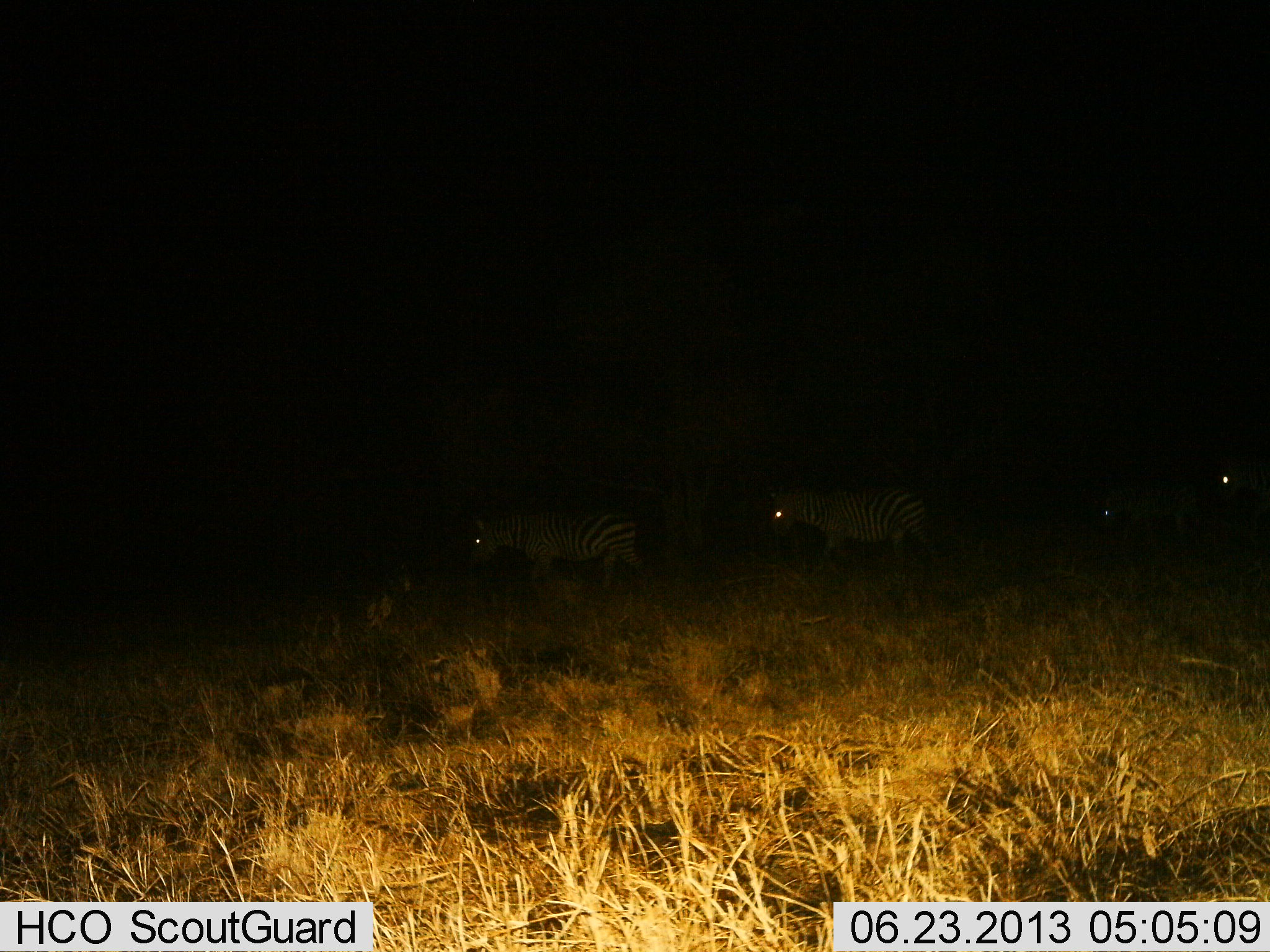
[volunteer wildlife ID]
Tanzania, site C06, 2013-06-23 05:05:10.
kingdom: Animalia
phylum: Chordata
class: Mammalia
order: Perissodactyla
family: Equidae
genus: Equus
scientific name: Equus quagga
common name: plains zebra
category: zebra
Zebra (plains zebra) (Equus quagga), count 4. Behavior (volunteer vote fractions): standing 14%, resting 0%, moving 86%, interacting 0%. Young present (vote fraction): 5%. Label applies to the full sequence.